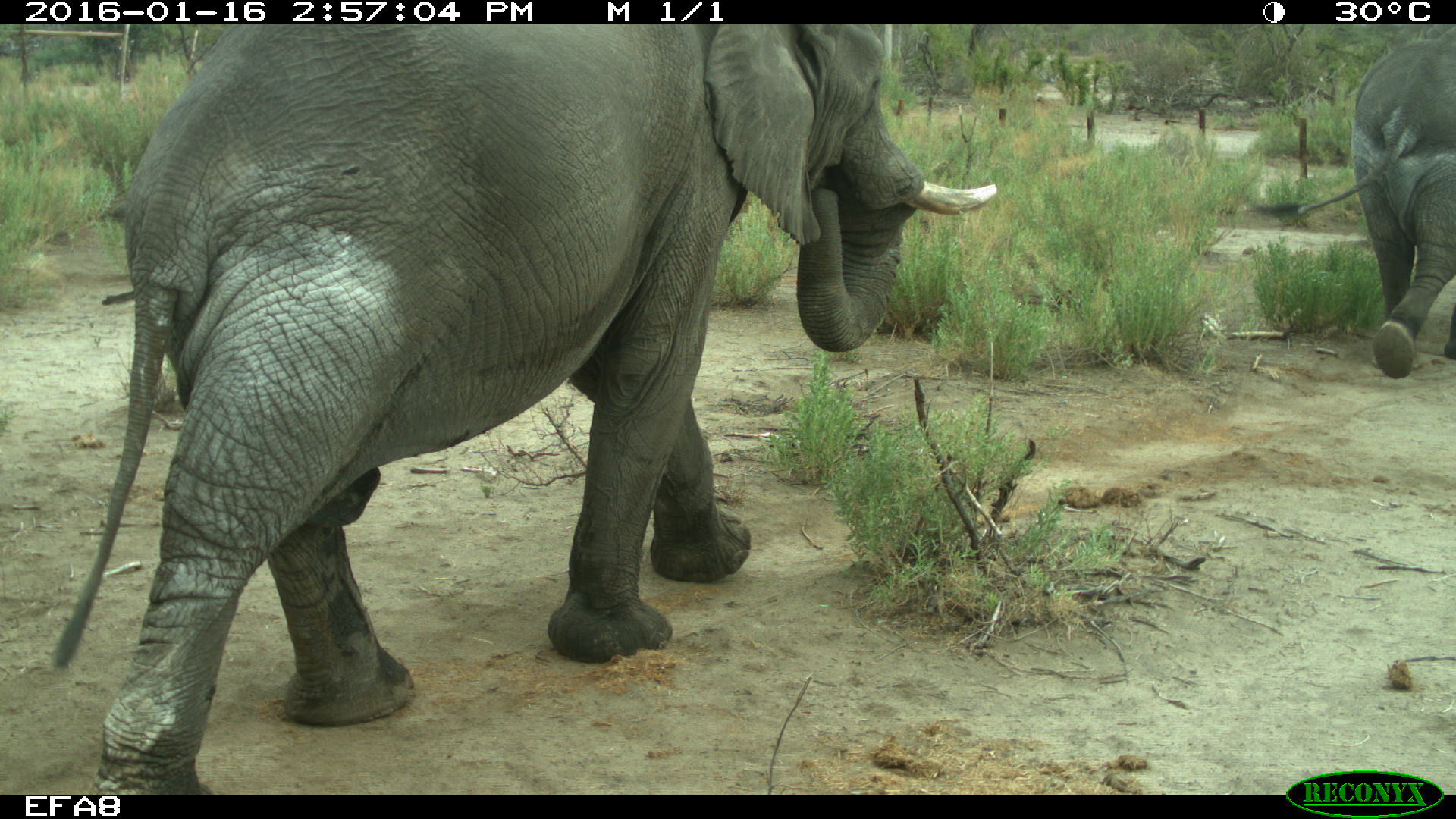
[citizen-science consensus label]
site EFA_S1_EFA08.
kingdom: Animalia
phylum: Chordata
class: Mammalia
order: Proboscidea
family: Elephantidae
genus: Loxodonta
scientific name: Loxodonta africana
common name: african bush elephant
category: elephant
Elephant (african bush elephant) (Loxodonta africana), count 2. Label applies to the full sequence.